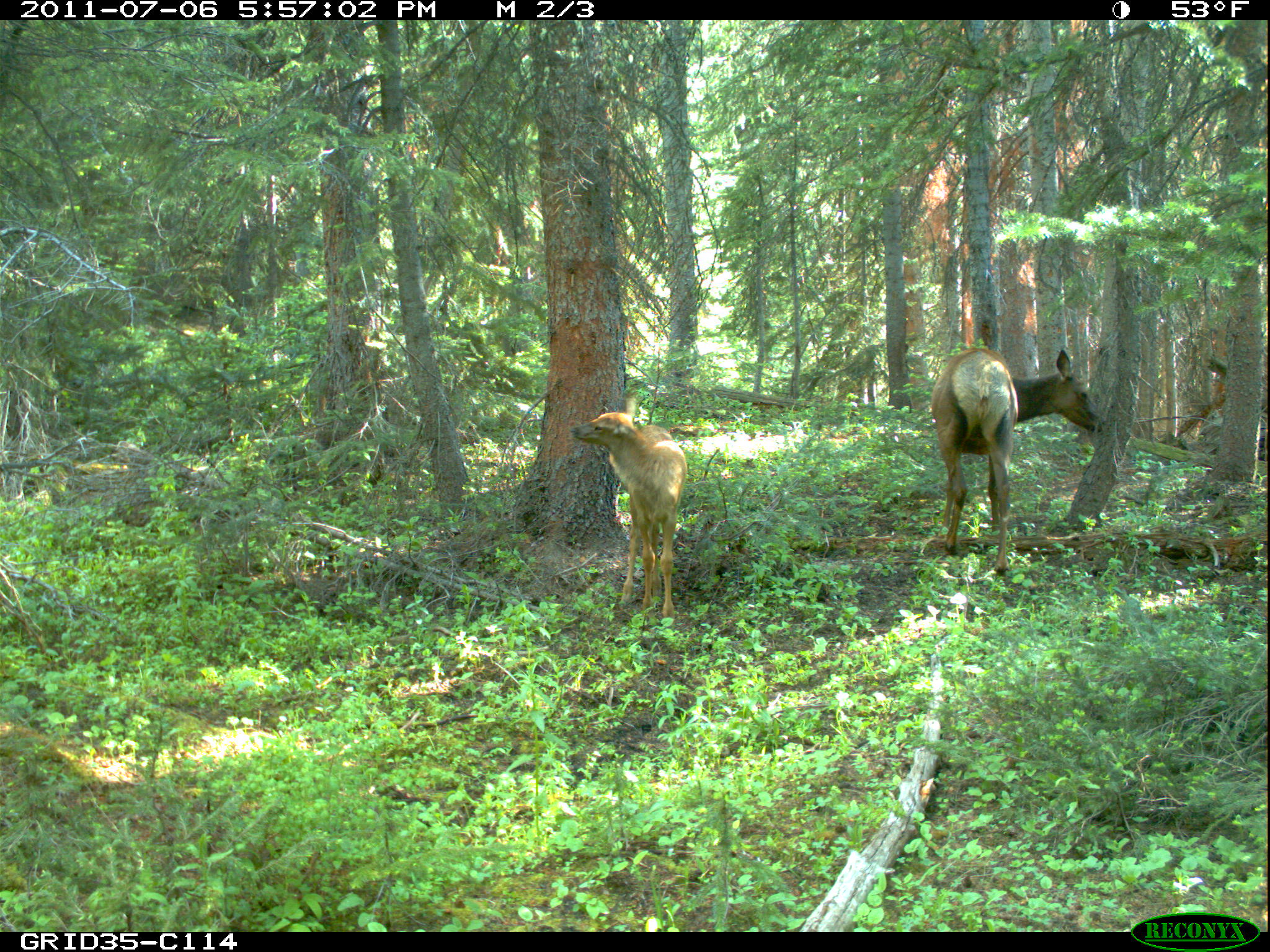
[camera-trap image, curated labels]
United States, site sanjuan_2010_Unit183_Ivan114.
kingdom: Animalia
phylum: Chordata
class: Mammalia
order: Artiodactyla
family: Cervidae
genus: Cervus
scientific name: Cervus elaphus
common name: red deer